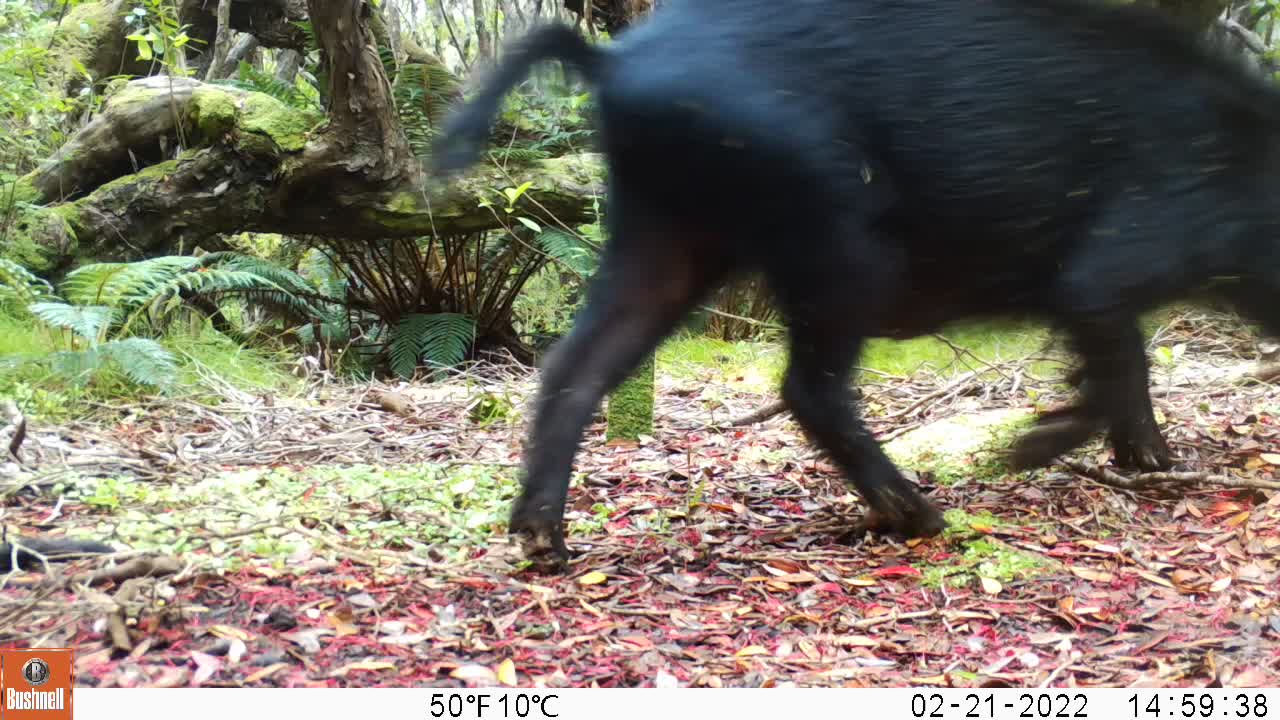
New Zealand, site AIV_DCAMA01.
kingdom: Animalia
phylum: Chordata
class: Mammalia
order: Artiodactyla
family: Suidae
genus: Sus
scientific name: Sus scrofa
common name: pig